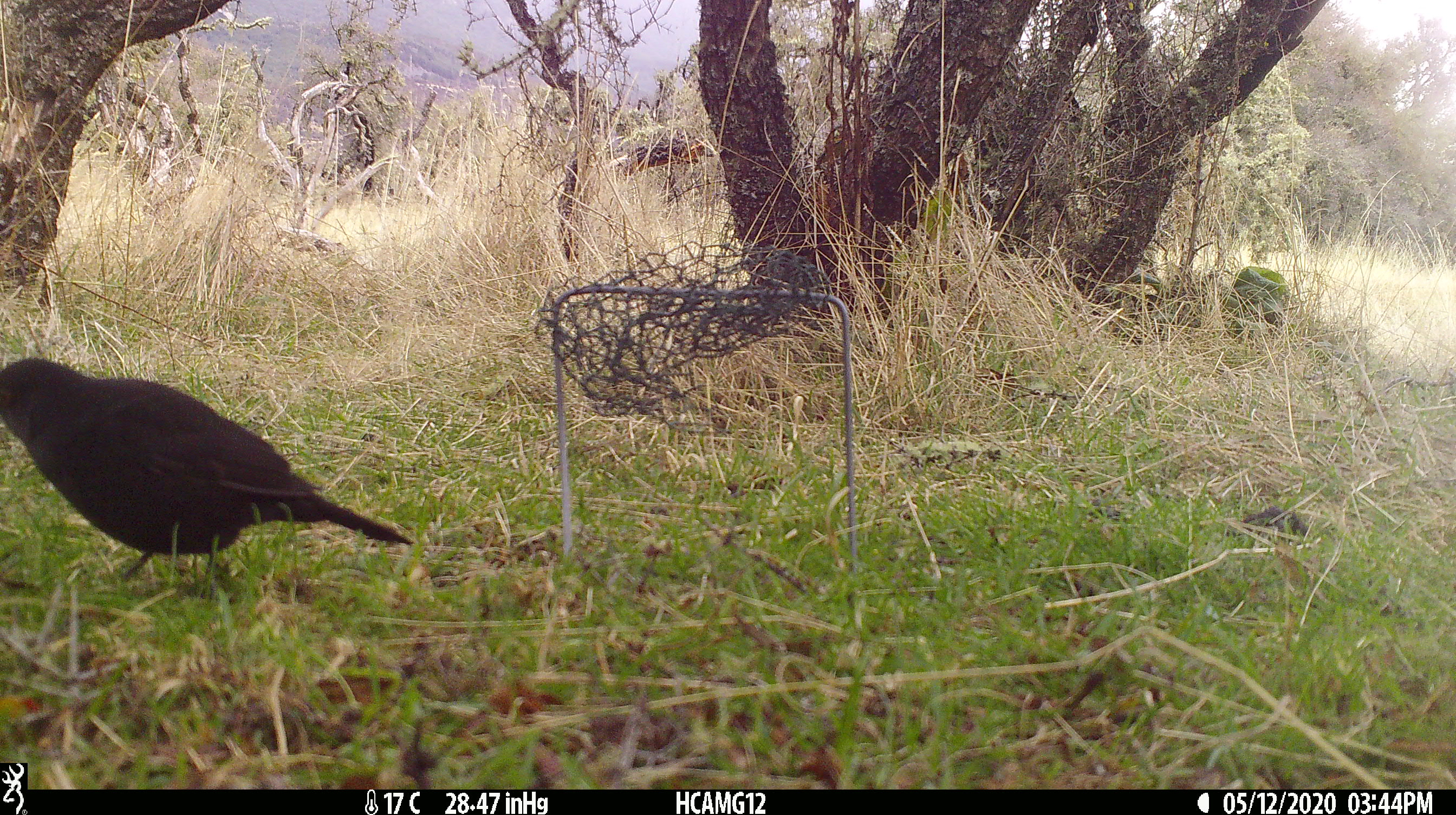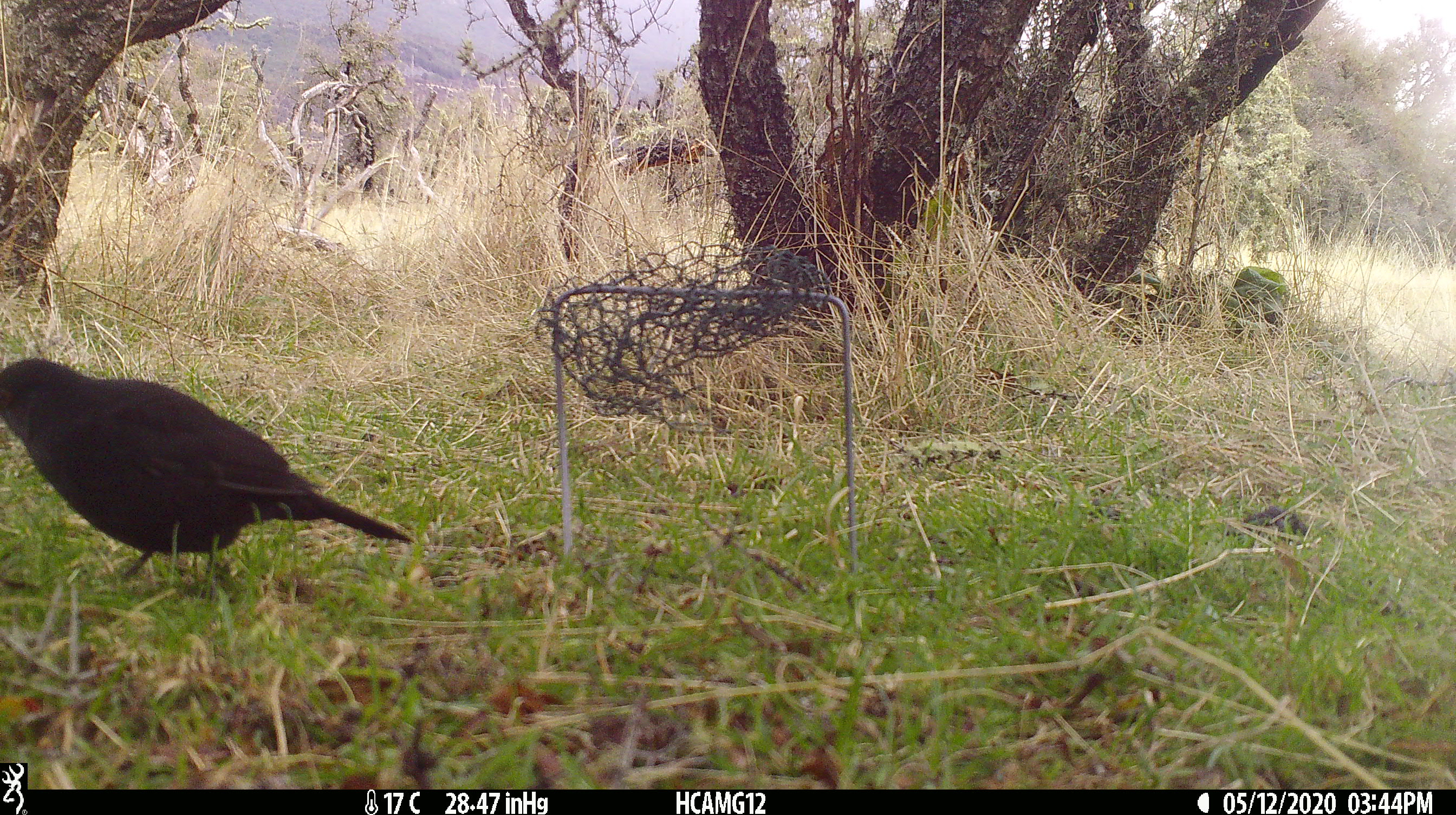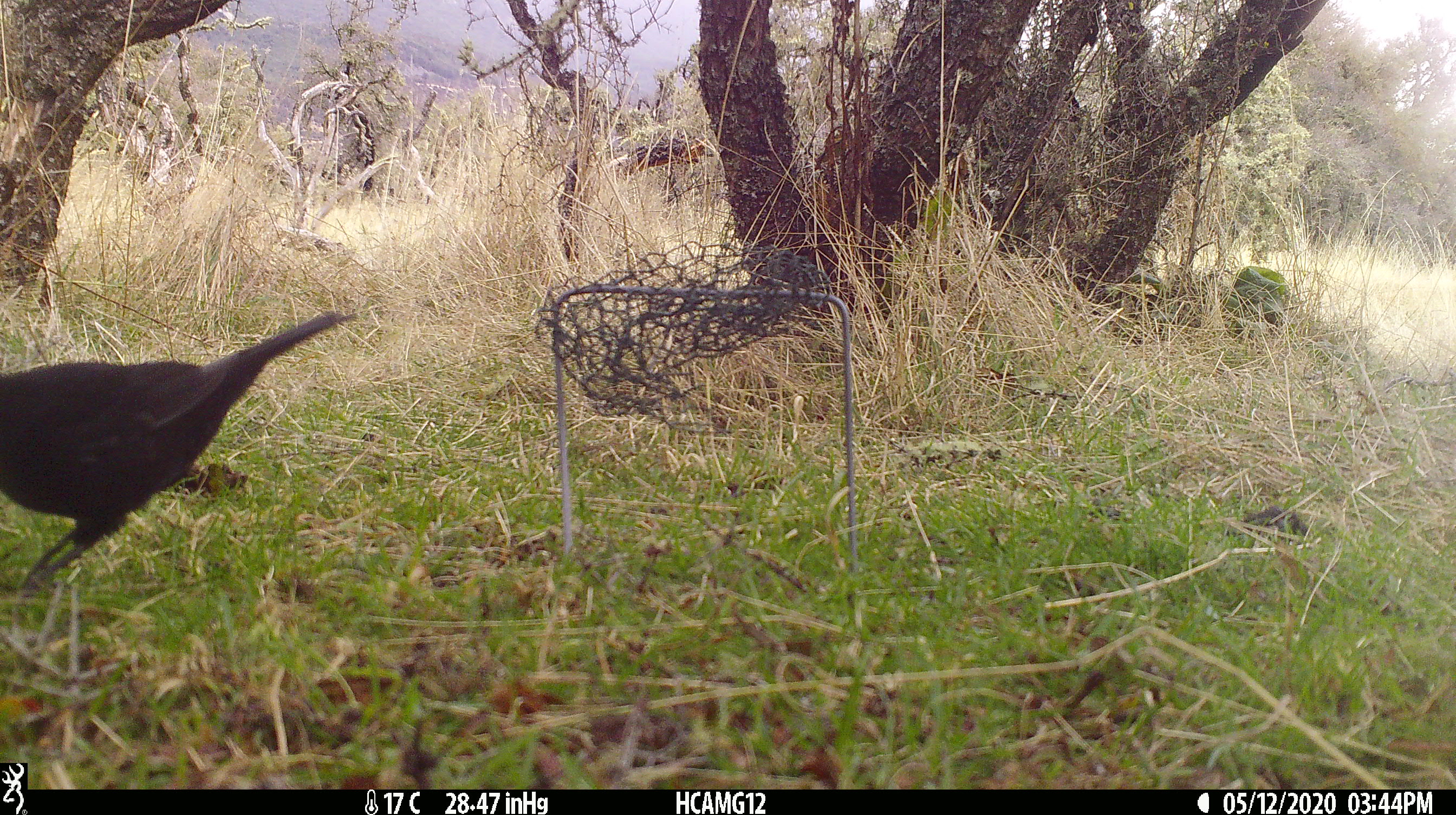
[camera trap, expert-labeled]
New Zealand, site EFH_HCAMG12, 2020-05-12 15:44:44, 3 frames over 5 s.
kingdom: Animalia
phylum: Chordata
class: Aves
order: Passeriformes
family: Turdidae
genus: Turdus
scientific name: Turdus merula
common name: eurasian blackbird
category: blackbird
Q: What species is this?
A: Blackbird (eurasian blackbird) (Turdus merula).